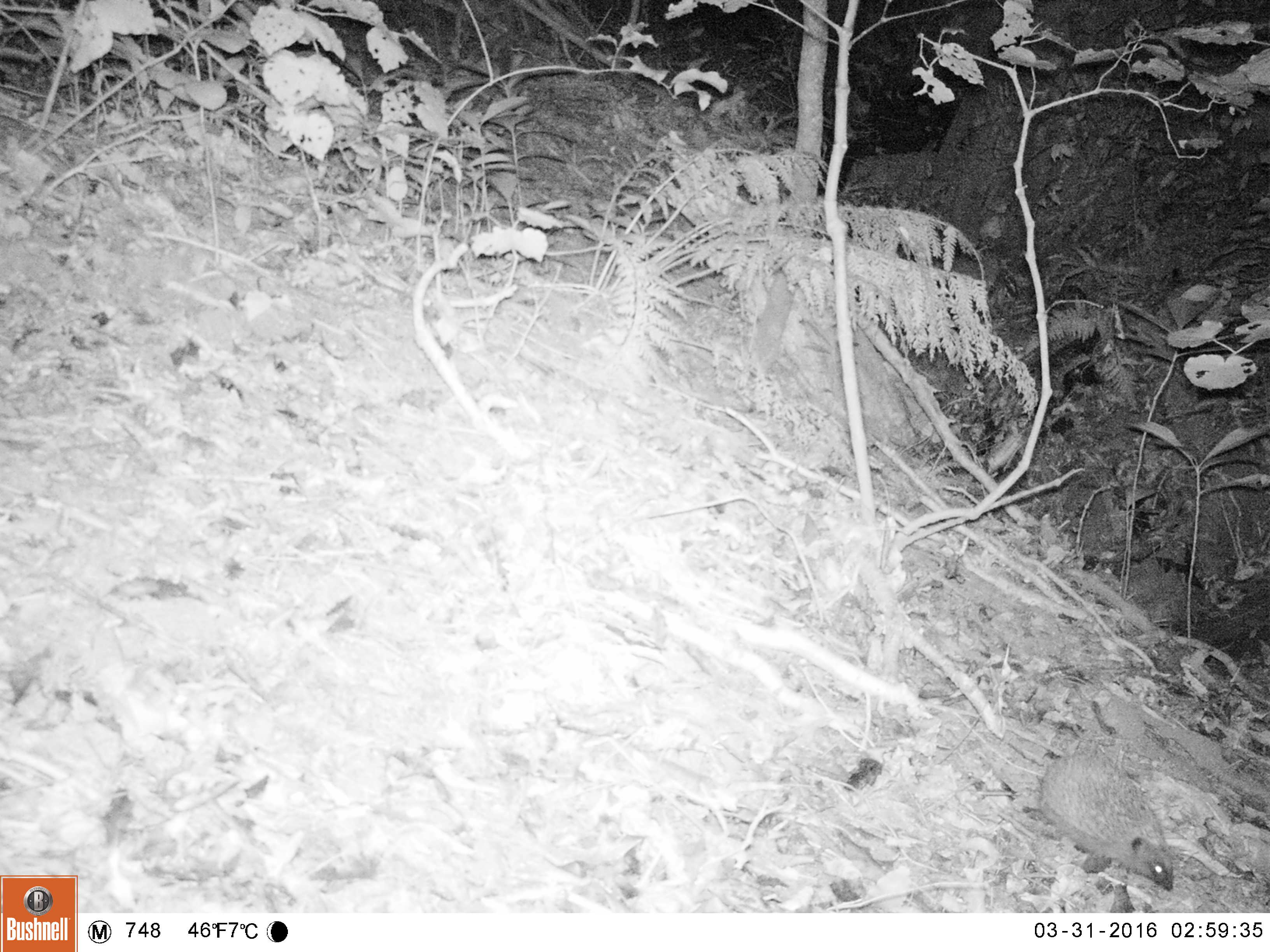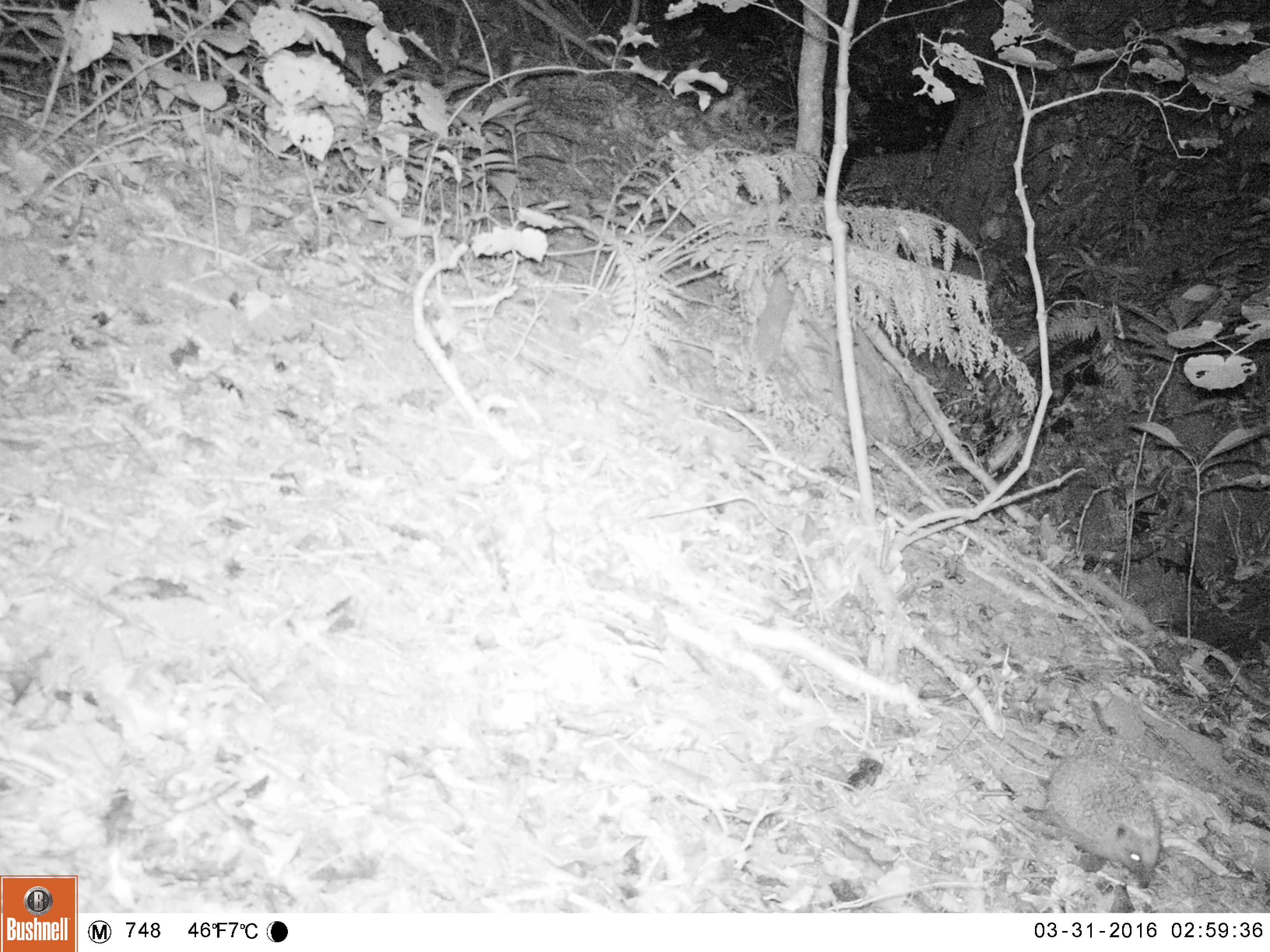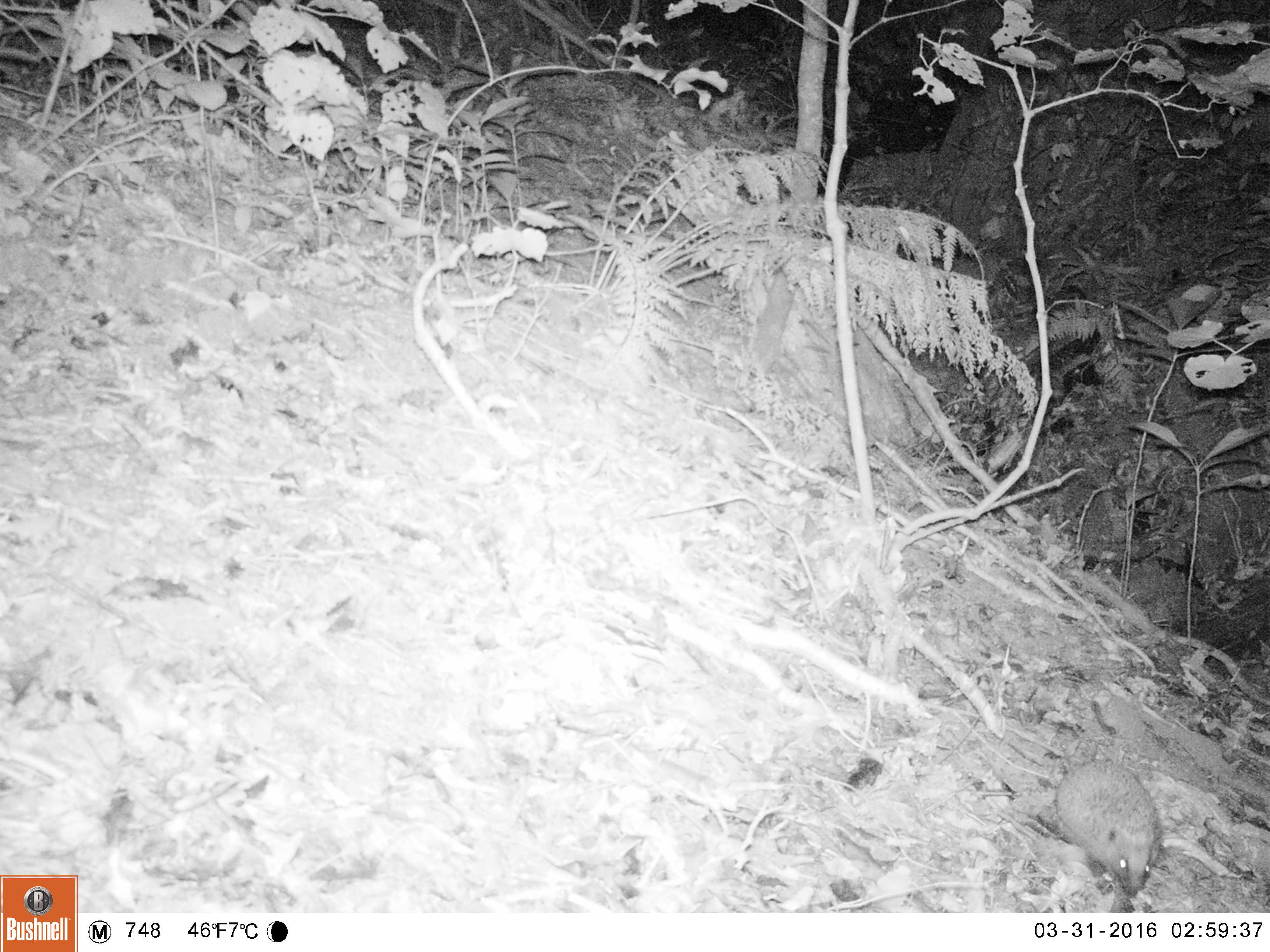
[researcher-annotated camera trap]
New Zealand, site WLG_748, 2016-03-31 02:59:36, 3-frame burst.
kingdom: Animalia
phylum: Chordata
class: Mammalia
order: Eulipotyphla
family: Erinaceidae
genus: Erinaceus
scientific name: Erinaceus europaeus europaeus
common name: european hedgehog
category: hedgehog